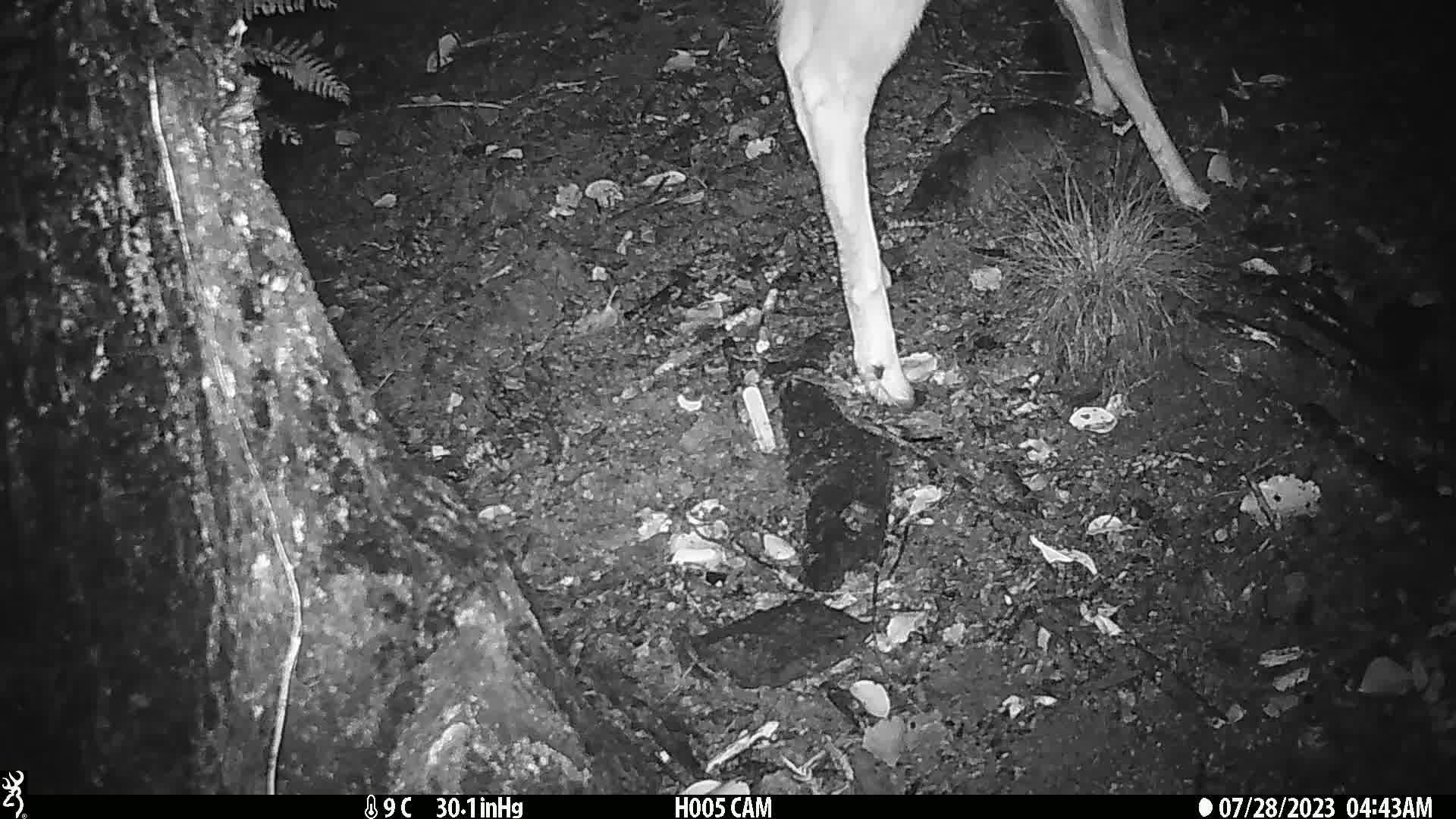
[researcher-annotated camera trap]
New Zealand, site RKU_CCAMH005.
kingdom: Animalia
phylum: Chordata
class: Mammalia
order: Artiodactyla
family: Cervidae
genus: Odocoileus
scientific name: Odocoileus virginianus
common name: white-tailed deer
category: white tailed deer